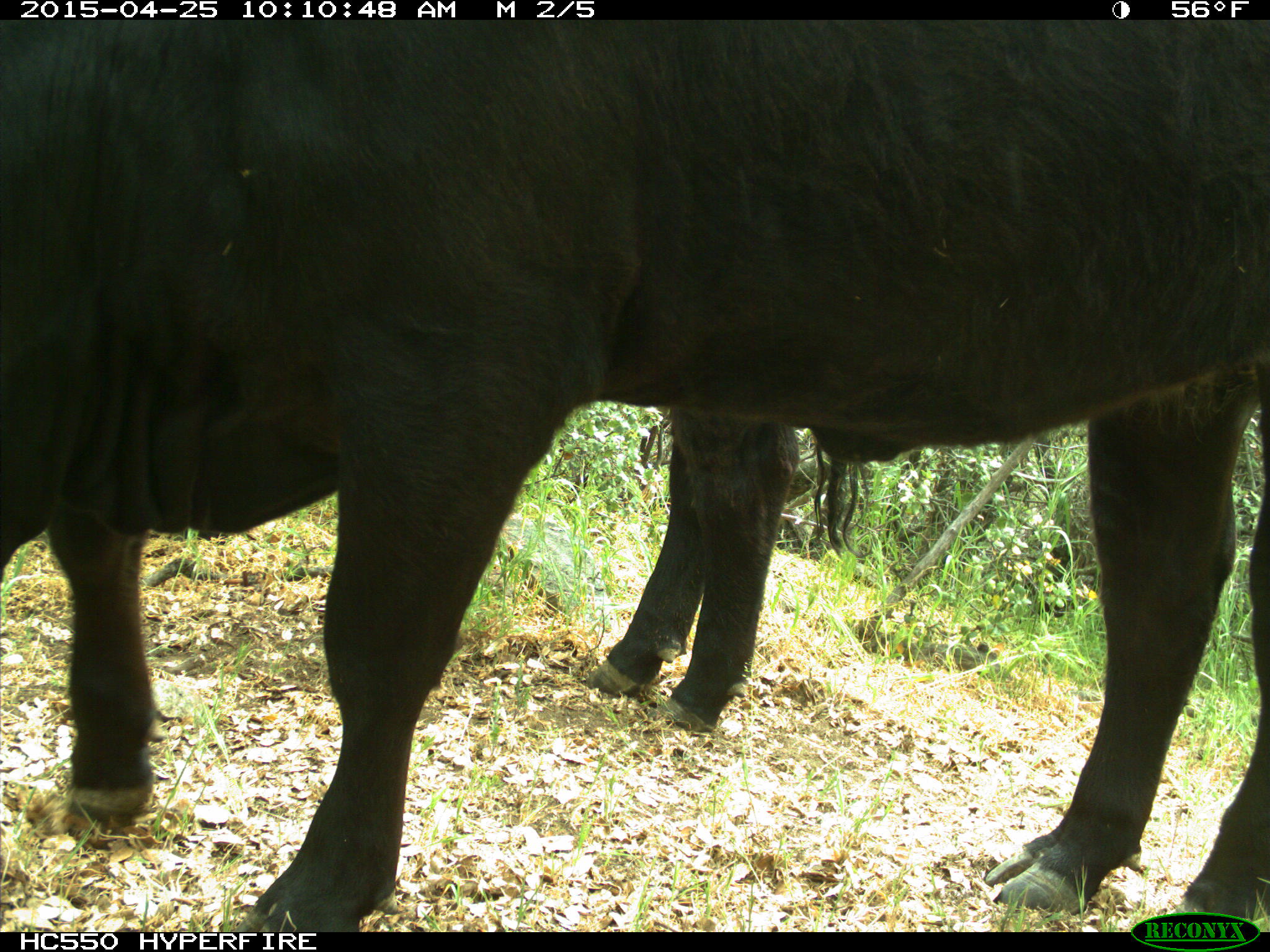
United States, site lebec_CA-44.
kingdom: Animalia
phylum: Chordata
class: Mammalia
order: Artiodactyla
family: Suidae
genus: Sus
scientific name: Sus scrofa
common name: wild boar